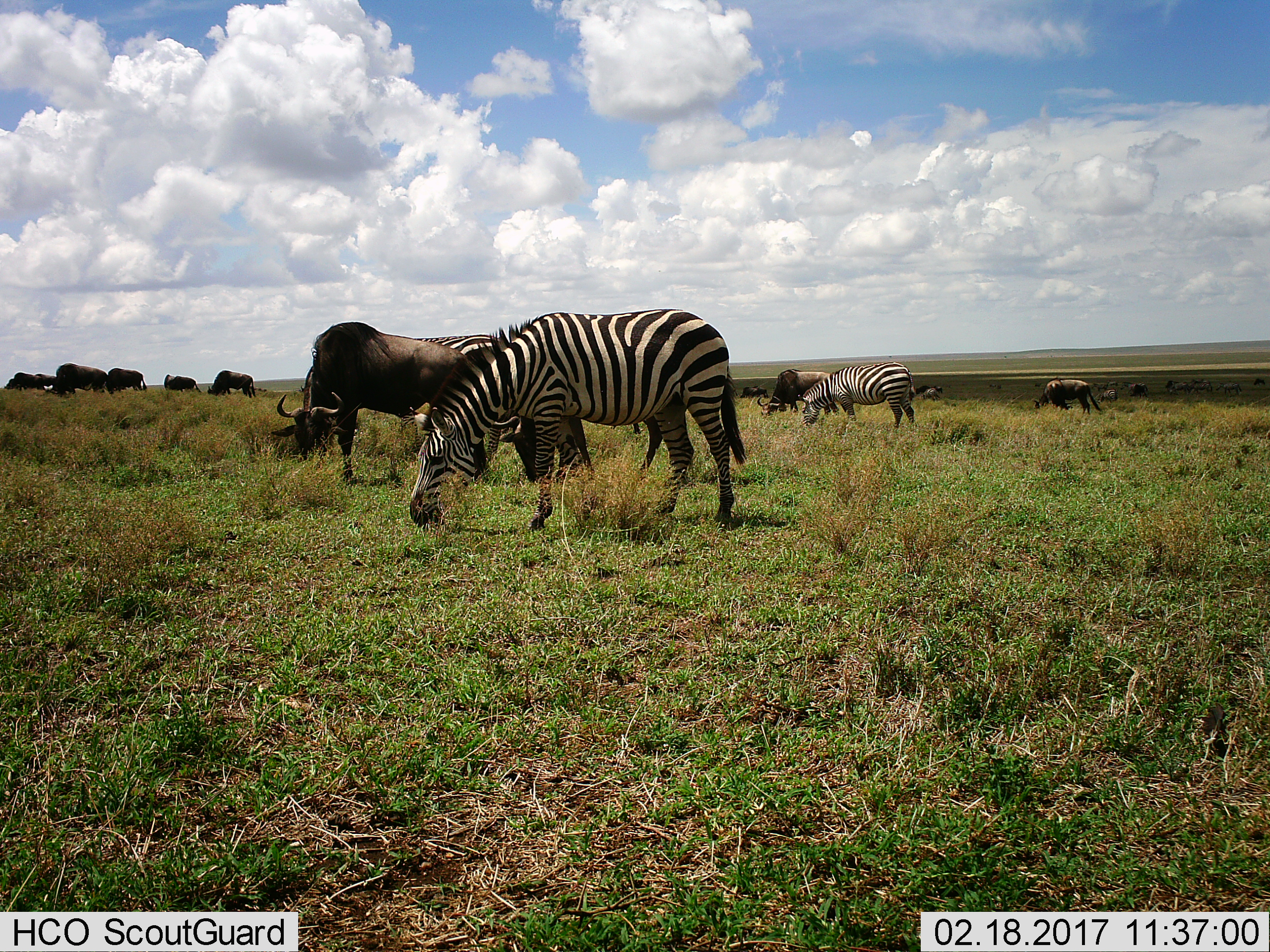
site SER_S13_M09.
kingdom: Animalia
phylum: Chordata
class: Mammalia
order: Artiodactyla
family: Bovidae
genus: Connochaetes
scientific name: Connochaetes taurinus taurinus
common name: blue wildebeest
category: wildebeestblue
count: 11-50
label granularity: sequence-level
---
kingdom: Animalia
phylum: Chordata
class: Mammalia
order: Perissodactyla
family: Equidae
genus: Equus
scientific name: Equus quagga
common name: plains zebra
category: zebraplains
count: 5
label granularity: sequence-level